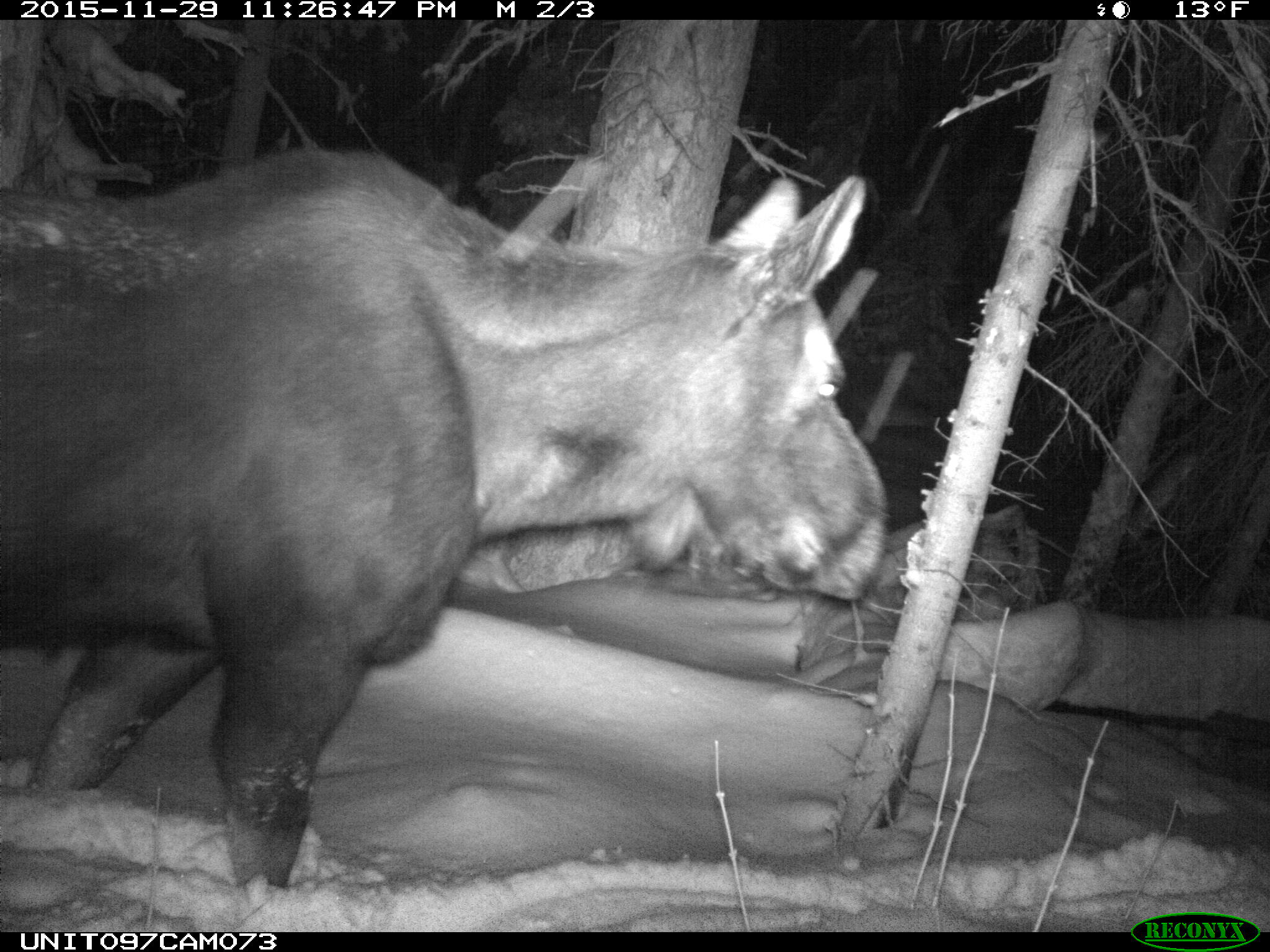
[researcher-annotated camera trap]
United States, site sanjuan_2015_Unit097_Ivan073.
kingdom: Animalia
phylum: Chordata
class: Mammalia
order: Artiodactyla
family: Cervidae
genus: Alces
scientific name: Alces alces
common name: moose